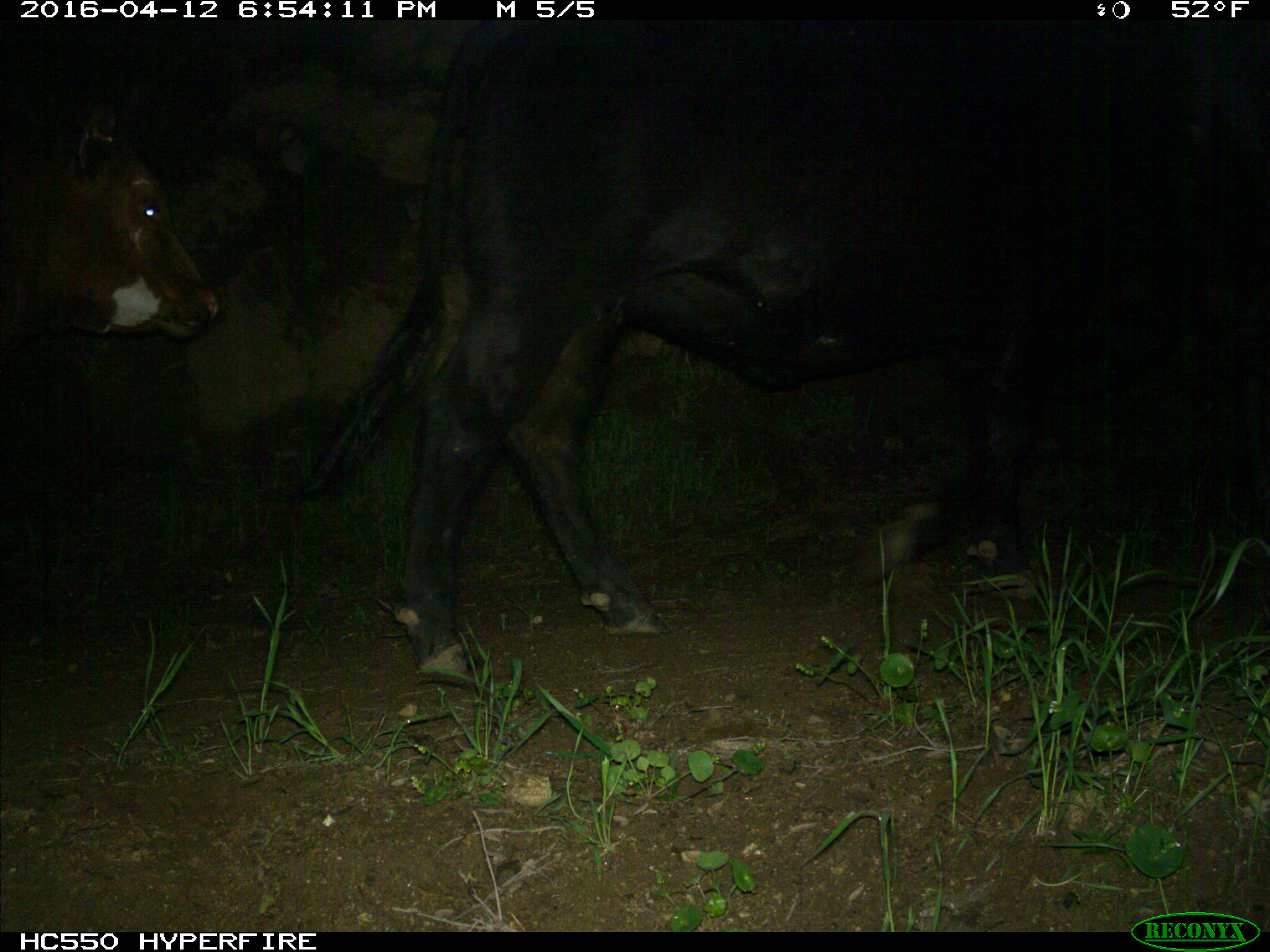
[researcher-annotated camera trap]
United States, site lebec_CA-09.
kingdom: Animalia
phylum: Chordata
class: Mammalia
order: Artiodactyla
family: Bovidae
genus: Bos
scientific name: Bos taurus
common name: domestic cow